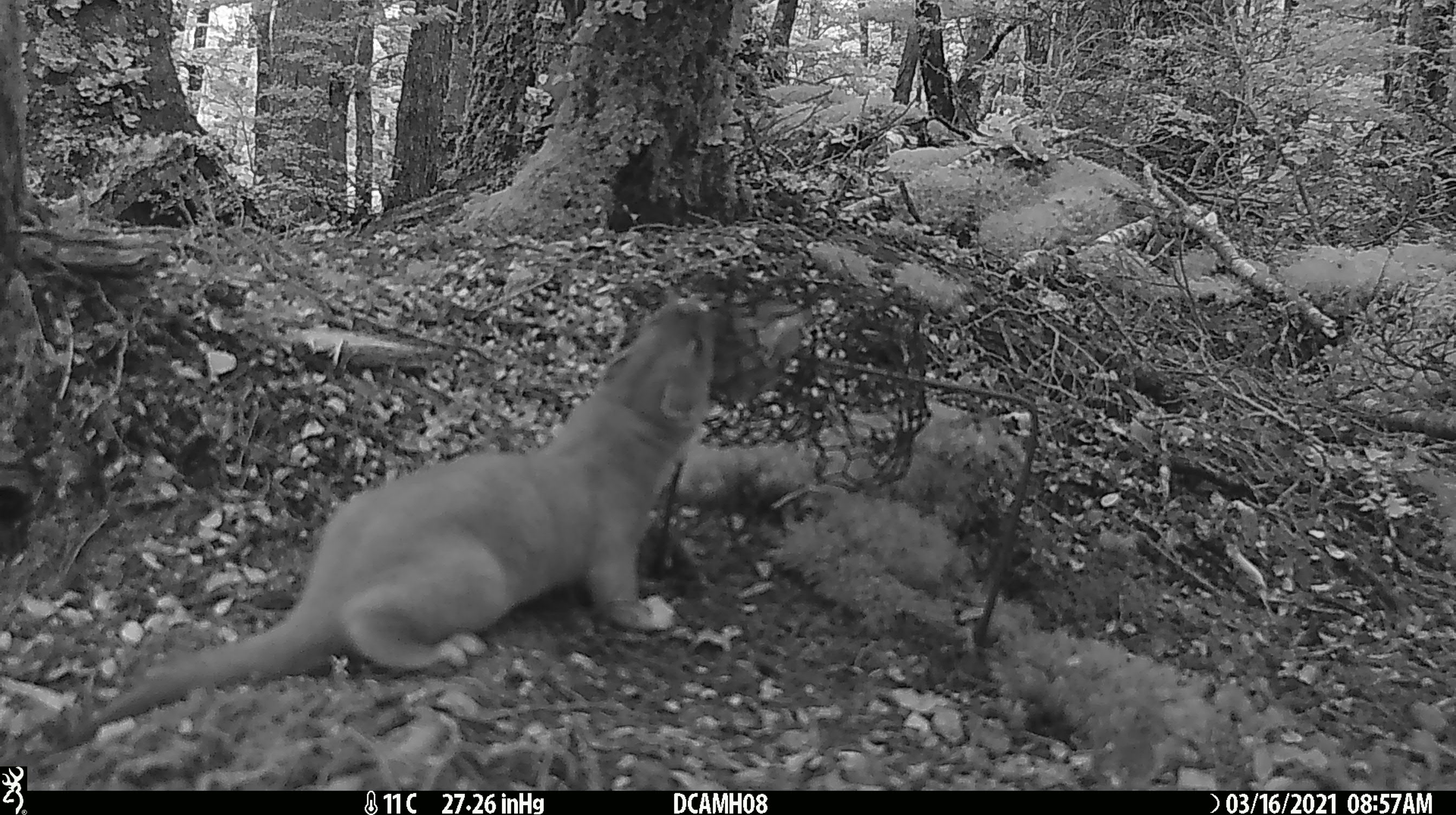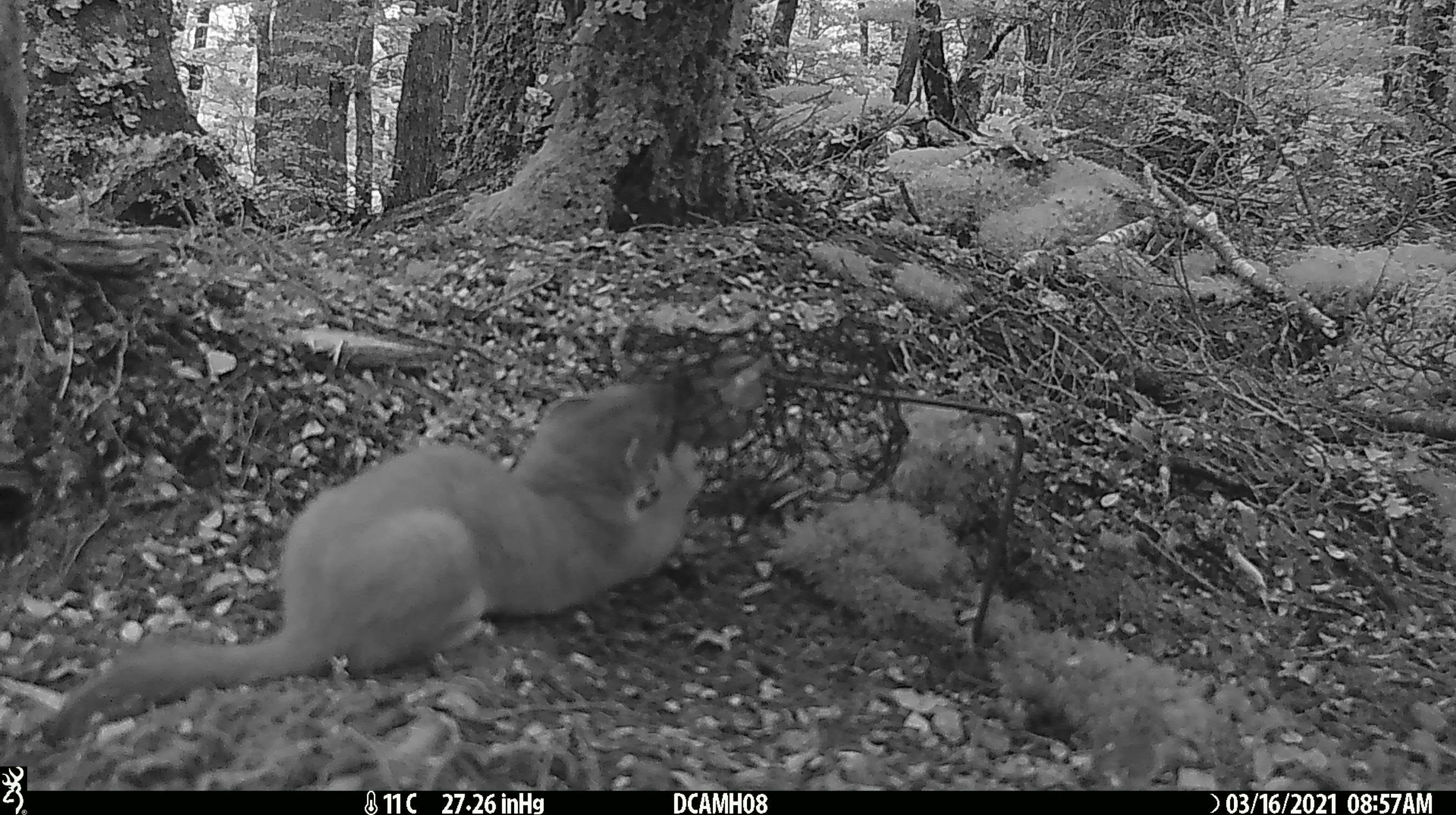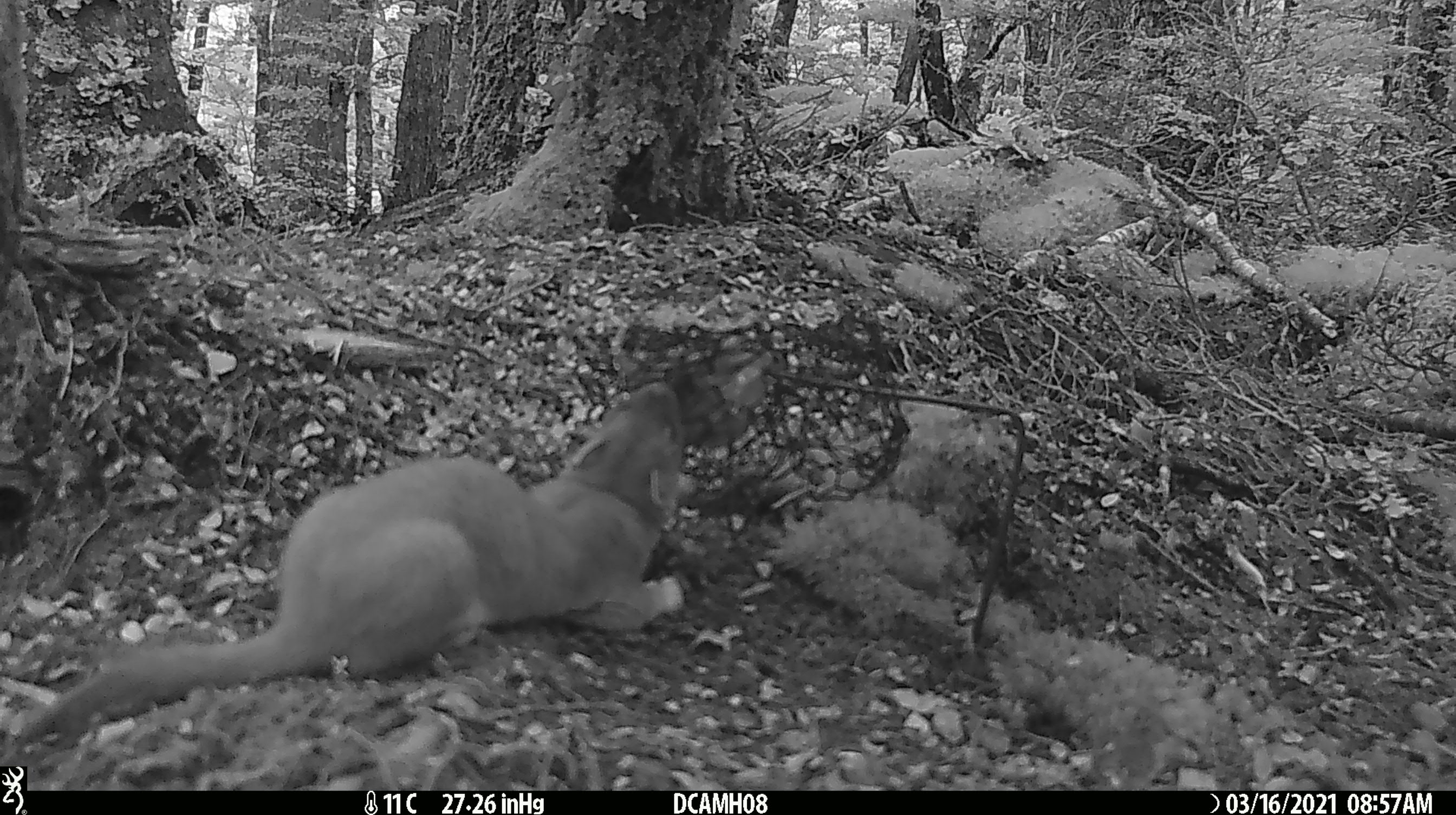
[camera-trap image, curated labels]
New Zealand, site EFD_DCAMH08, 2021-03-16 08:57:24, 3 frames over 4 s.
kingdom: Animalia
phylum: Chordata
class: Mammalia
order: Carnivora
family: Mustelidae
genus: Mustela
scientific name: Mustela erminea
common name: stoat